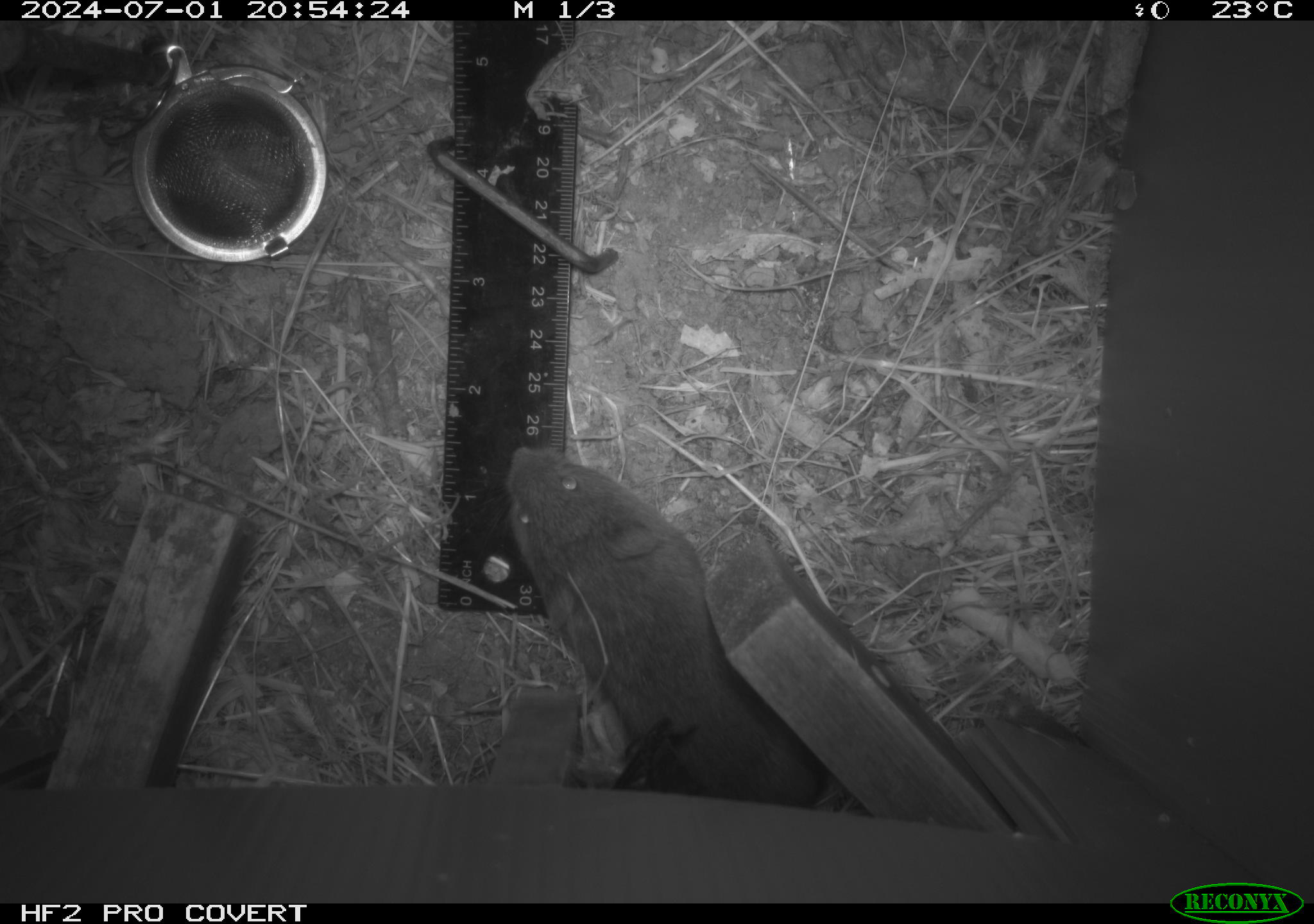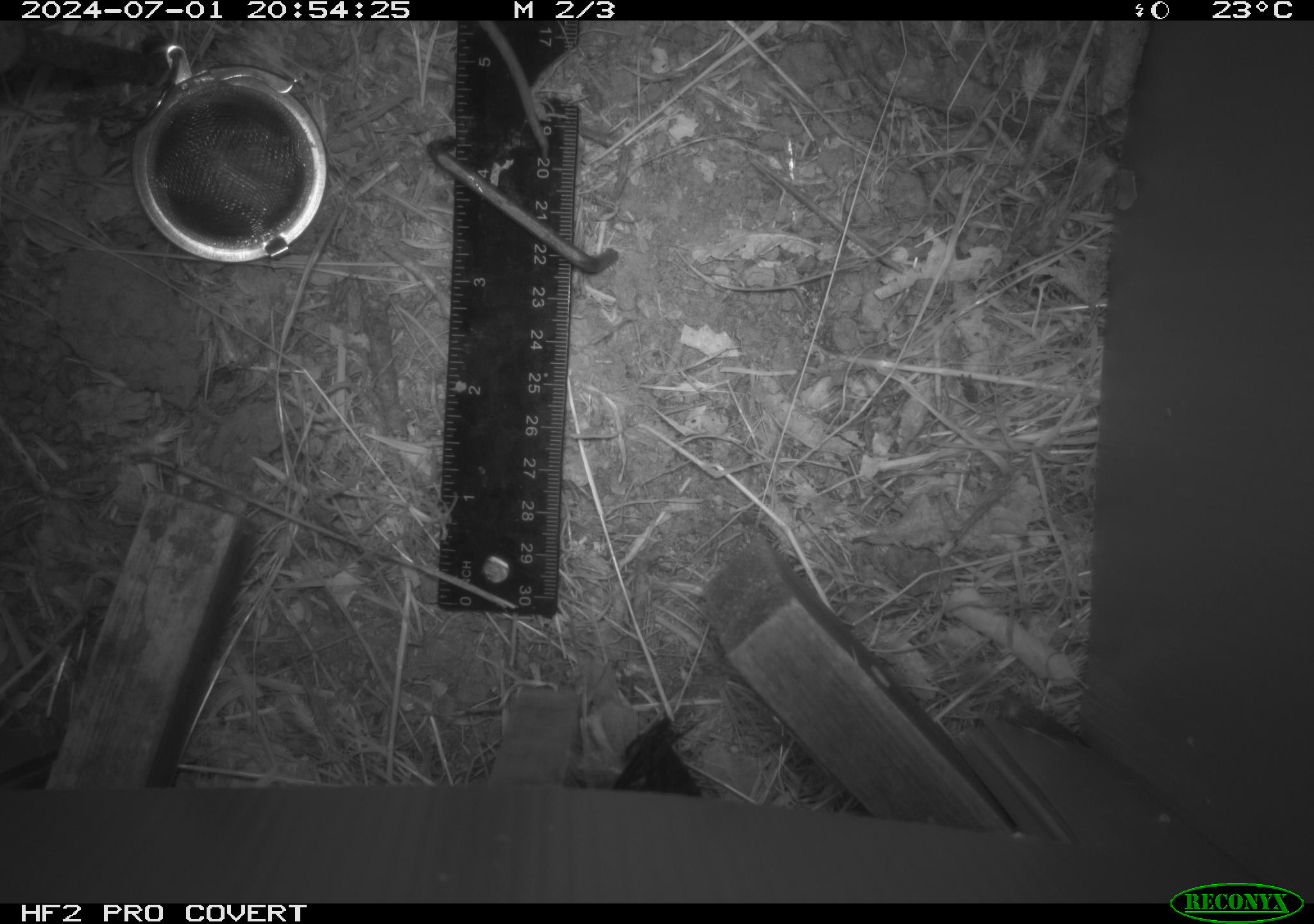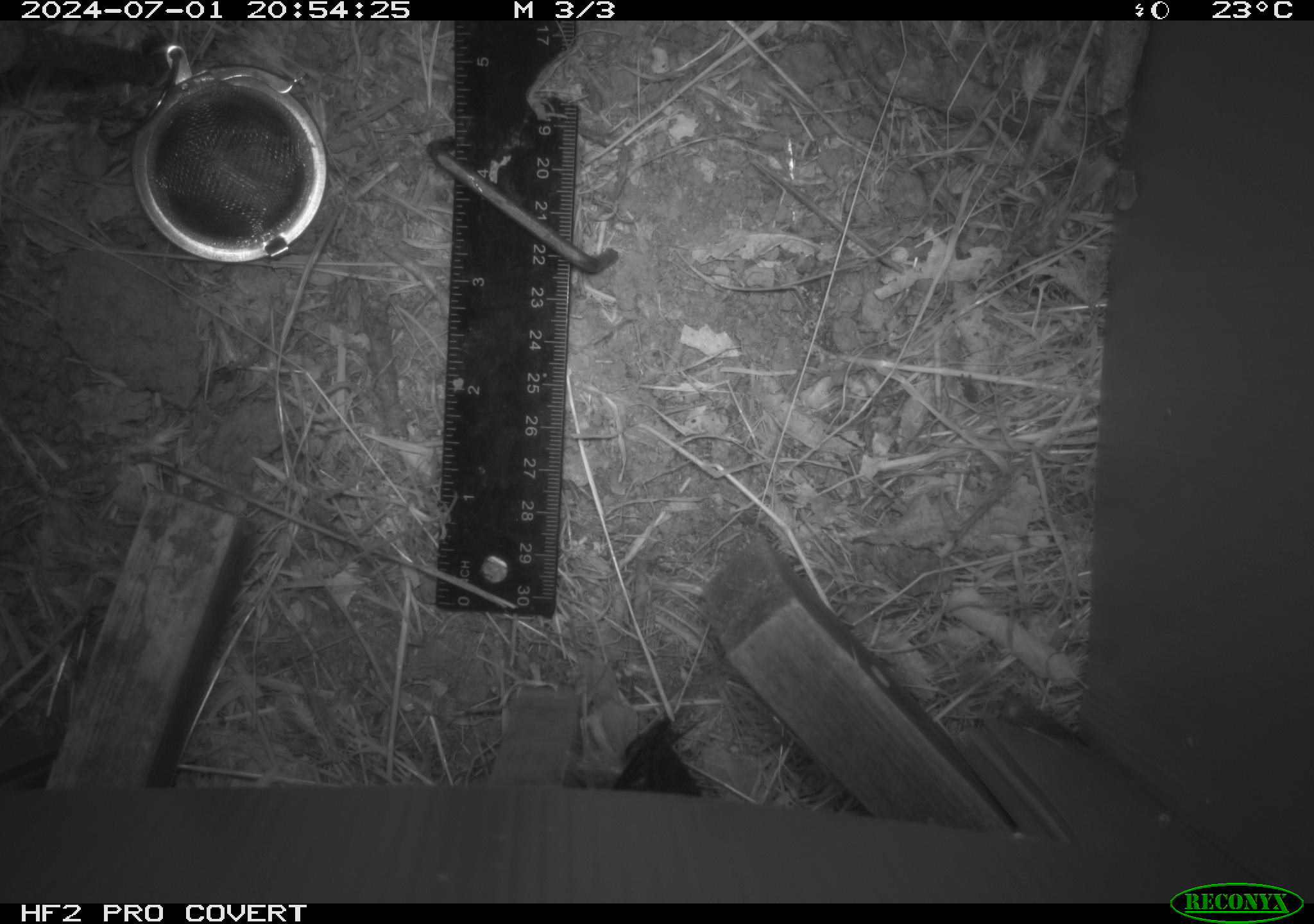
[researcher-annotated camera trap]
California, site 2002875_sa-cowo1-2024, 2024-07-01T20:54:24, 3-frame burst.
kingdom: Animalia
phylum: Chordata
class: Mammalia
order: Rodentia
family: Cricetidae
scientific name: Arvicolinae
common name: voles, lemmings, and muskrats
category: arvicolinae subfamily